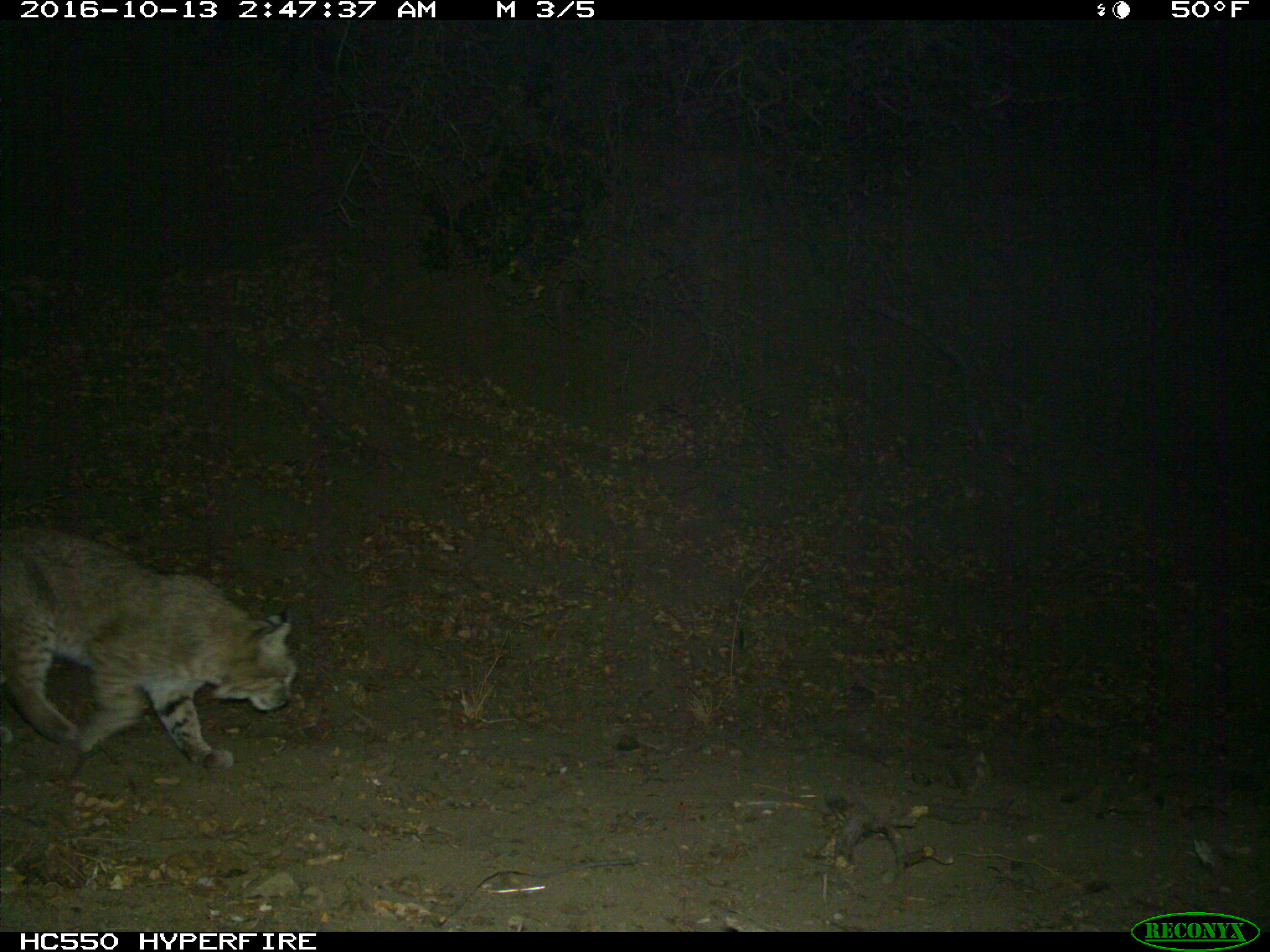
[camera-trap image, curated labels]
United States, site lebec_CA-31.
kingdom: Animalia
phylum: Chordata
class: Mammalia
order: Carnivora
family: Felidae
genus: Lynx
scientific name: Lynx rufus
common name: bobcat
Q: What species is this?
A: Lynx rufus (bobcat).